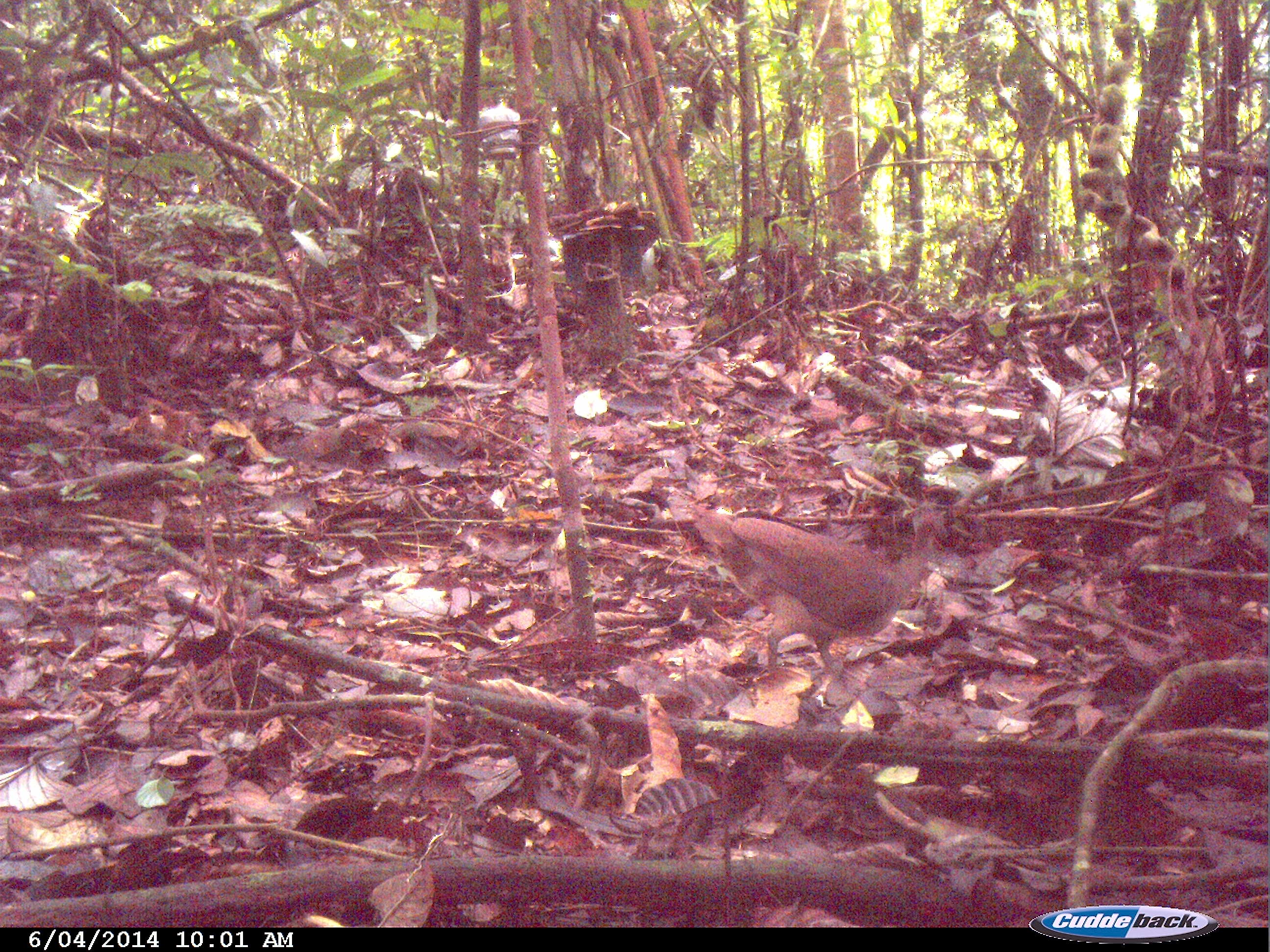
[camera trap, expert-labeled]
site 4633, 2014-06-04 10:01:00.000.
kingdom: Animalia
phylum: Chordata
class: Aves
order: Tinamiformes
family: Tinamidae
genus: Tinamus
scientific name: Tinamus major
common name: great tinamou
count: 1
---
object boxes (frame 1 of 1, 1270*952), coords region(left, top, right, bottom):
tinamus major: region(693, 506, 949, 674)